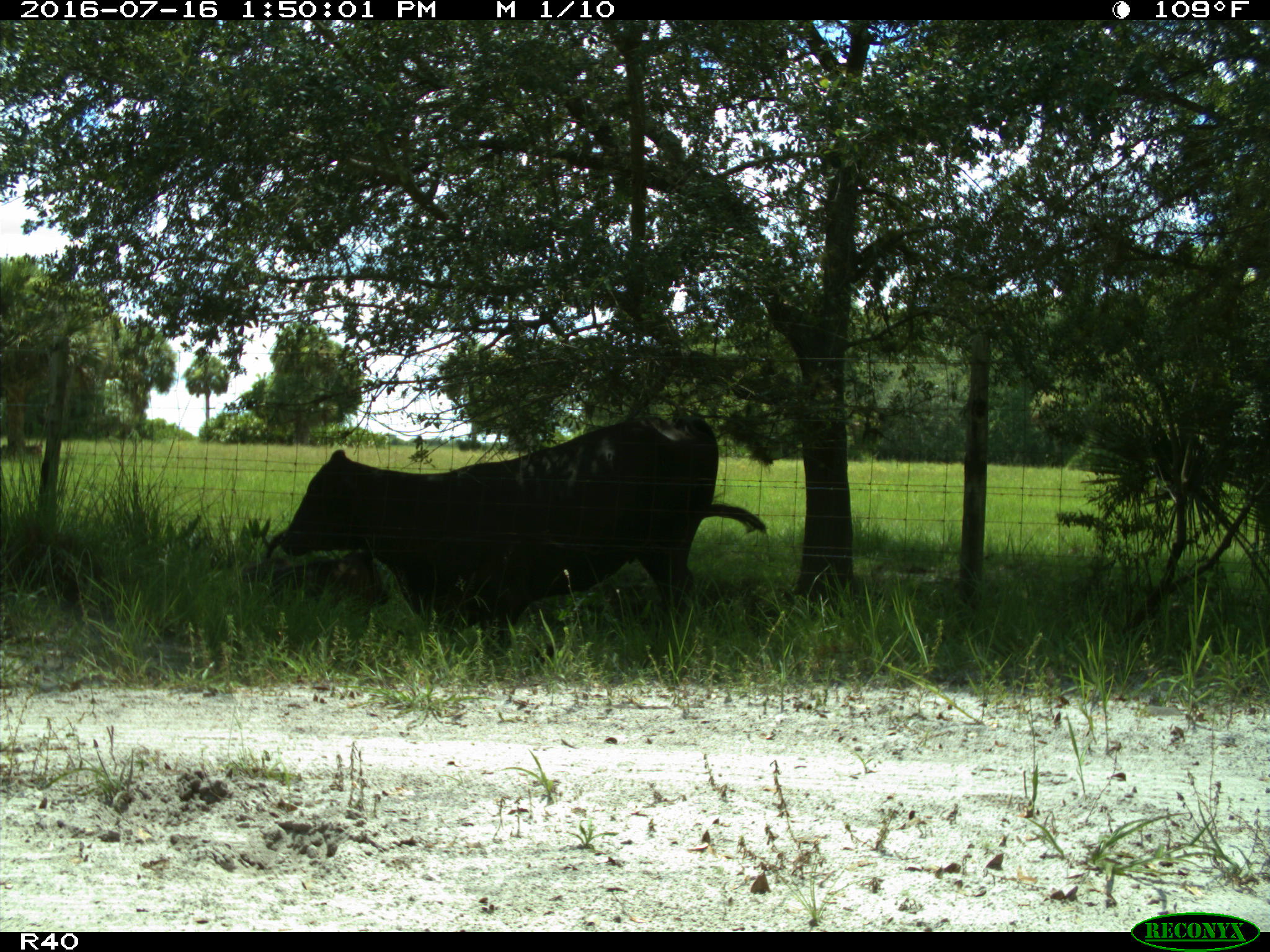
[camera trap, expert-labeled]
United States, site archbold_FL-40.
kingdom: Animalia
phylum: Chordata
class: Mammalia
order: Artiodactyla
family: Bovidae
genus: Bos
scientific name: Bos taurus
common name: domestic cow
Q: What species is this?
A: Bos taurus (domestic cow).